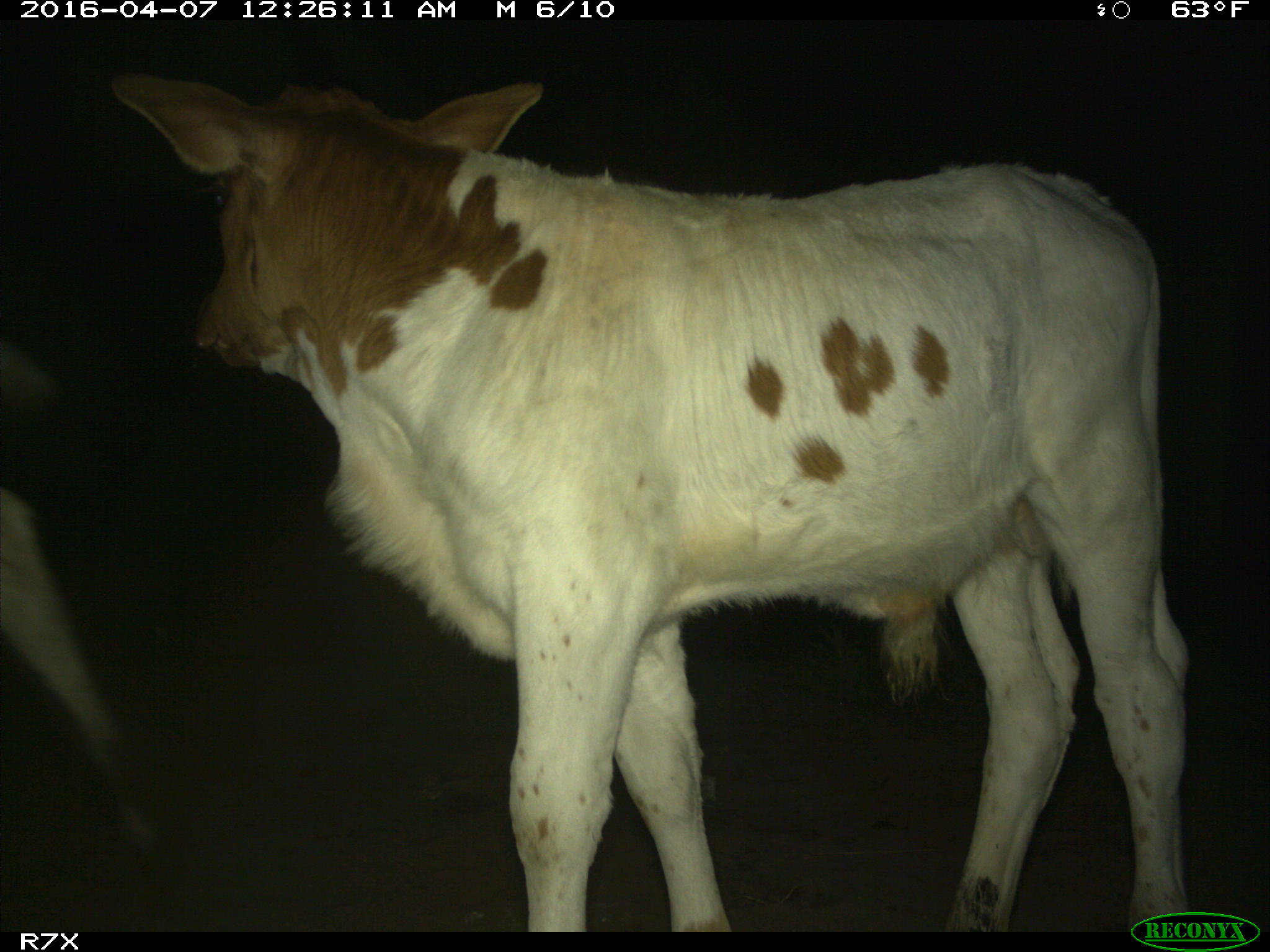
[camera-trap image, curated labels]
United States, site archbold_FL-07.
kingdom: Animalia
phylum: Chordata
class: Mammalia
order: Artiodactyla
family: Bovidae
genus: Bos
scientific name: Bos taurus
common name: domestic cow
Bos taurus (domestic cow).